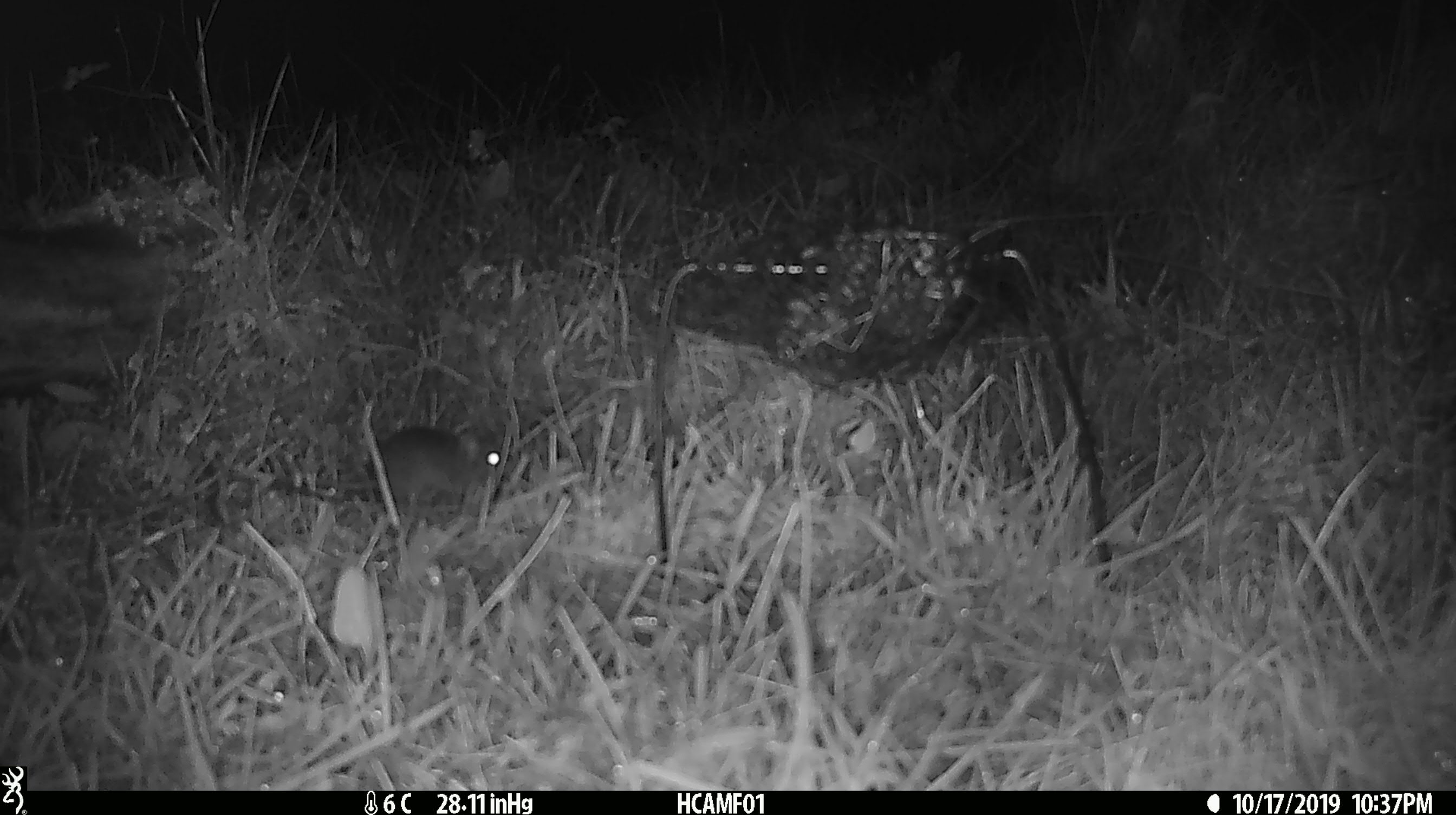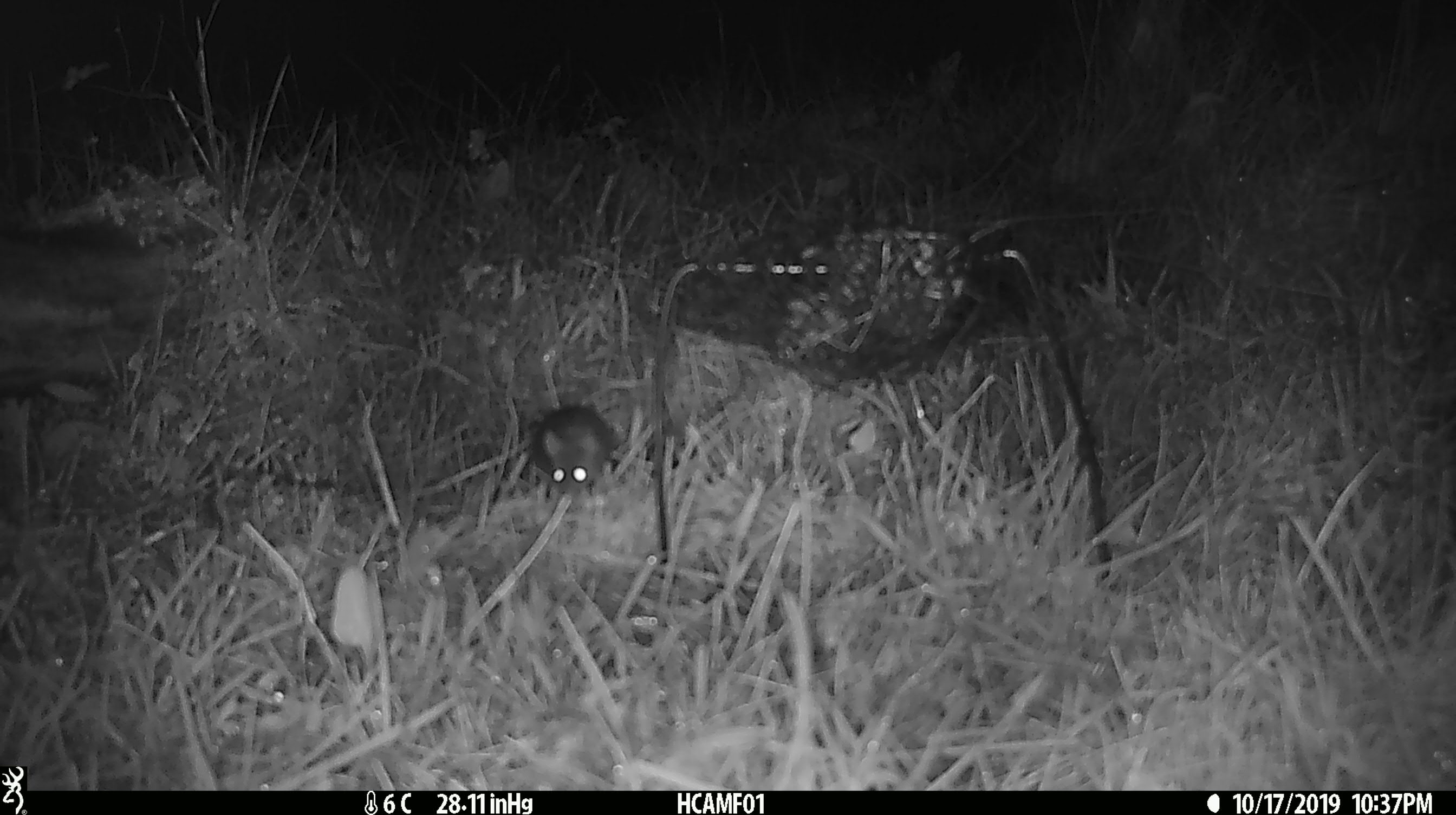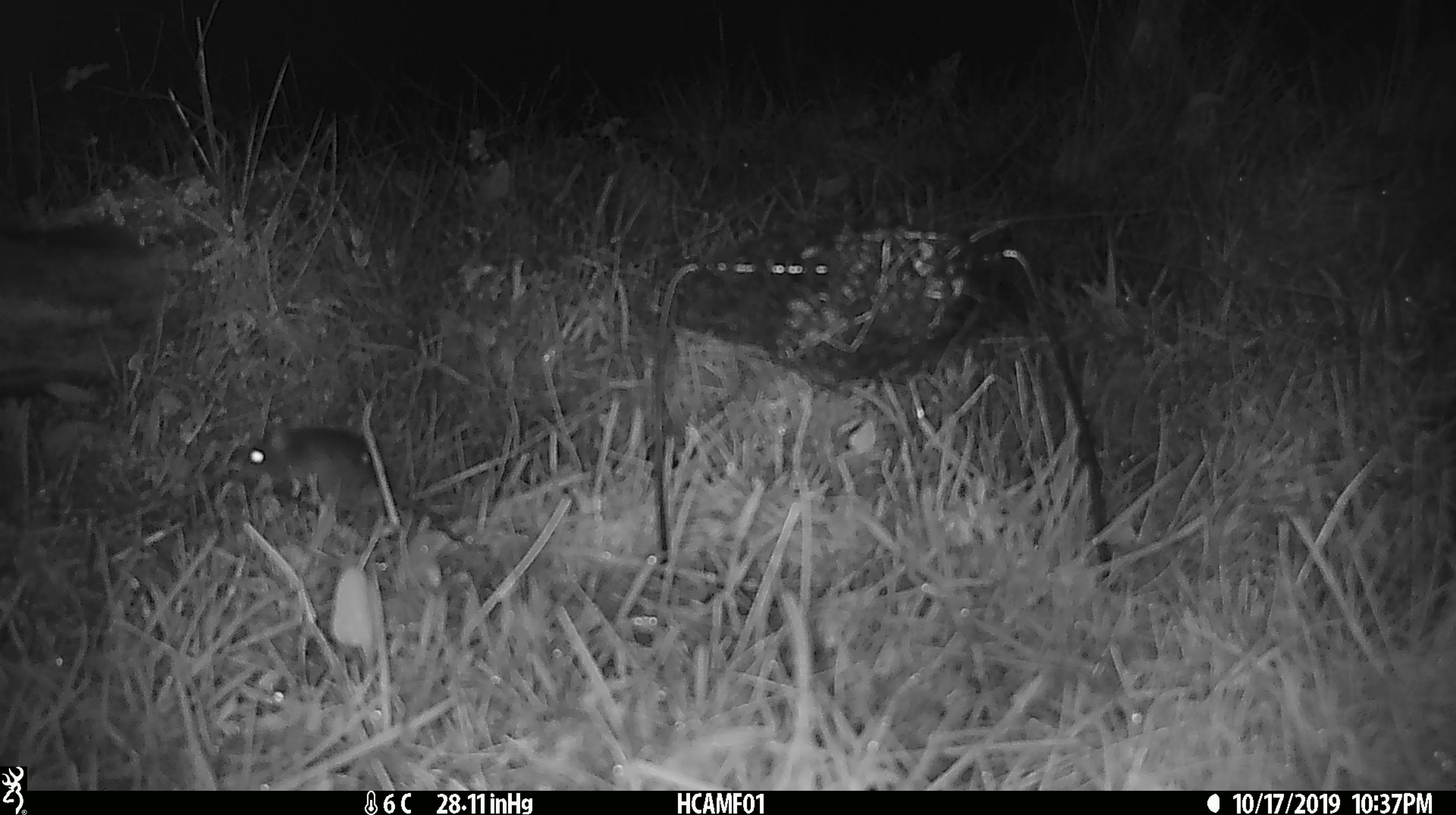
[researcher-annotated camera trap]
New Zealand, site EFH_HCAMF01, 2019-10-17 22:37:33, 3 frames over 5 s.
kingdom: Animalia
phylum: Chordata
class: Mammalia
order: Rodentia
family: Muridae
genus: Mus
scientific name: Mus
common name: mouse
Mouse (Mus).